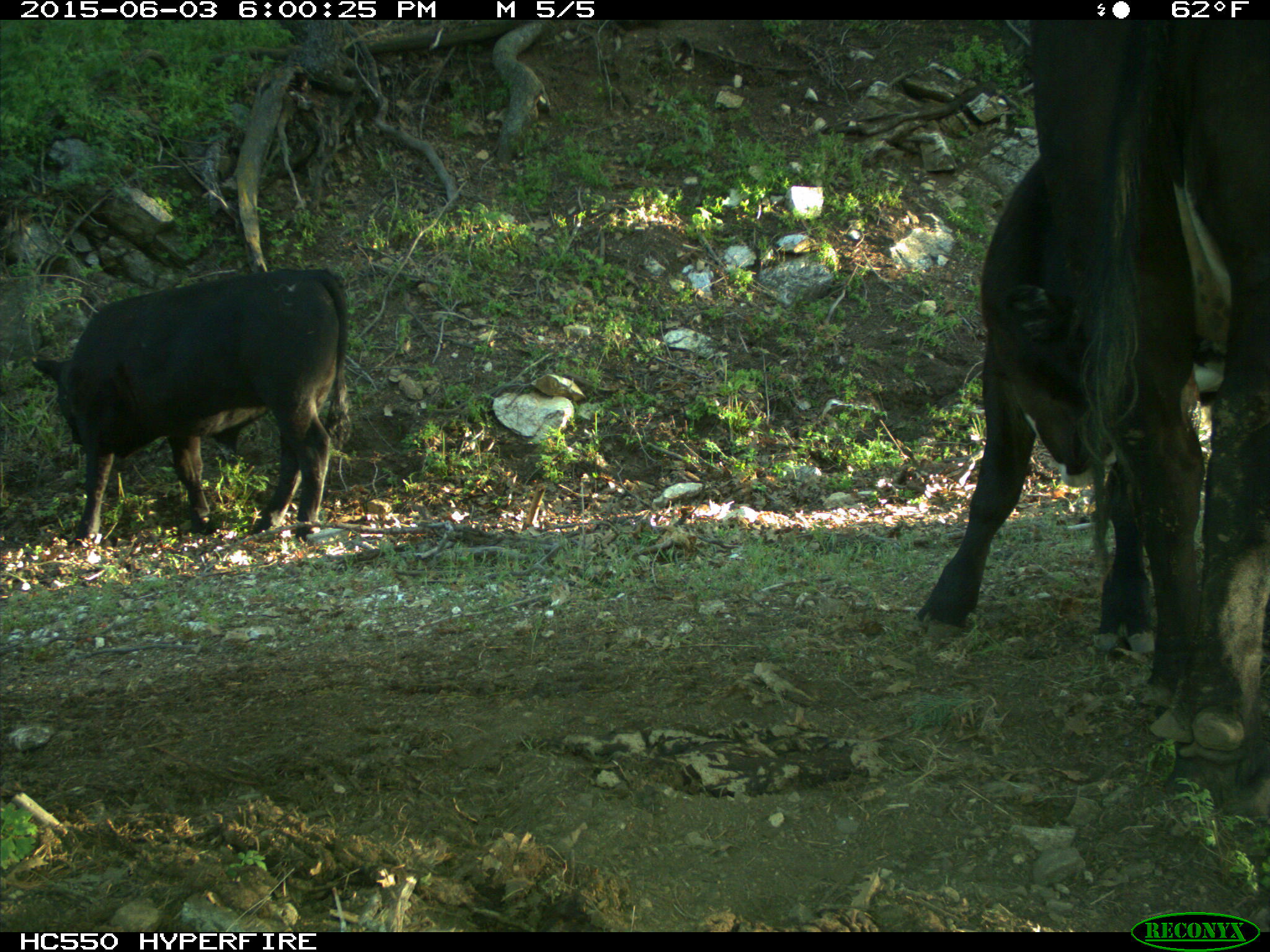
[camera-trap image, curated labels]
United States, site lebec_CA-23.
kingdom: Animalia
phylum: Chordata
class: Mammalia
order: Artiodactyla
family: Bovidae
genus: Bos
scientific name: Bos taurus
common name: domestic cow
Bos taurus (domestic cow).